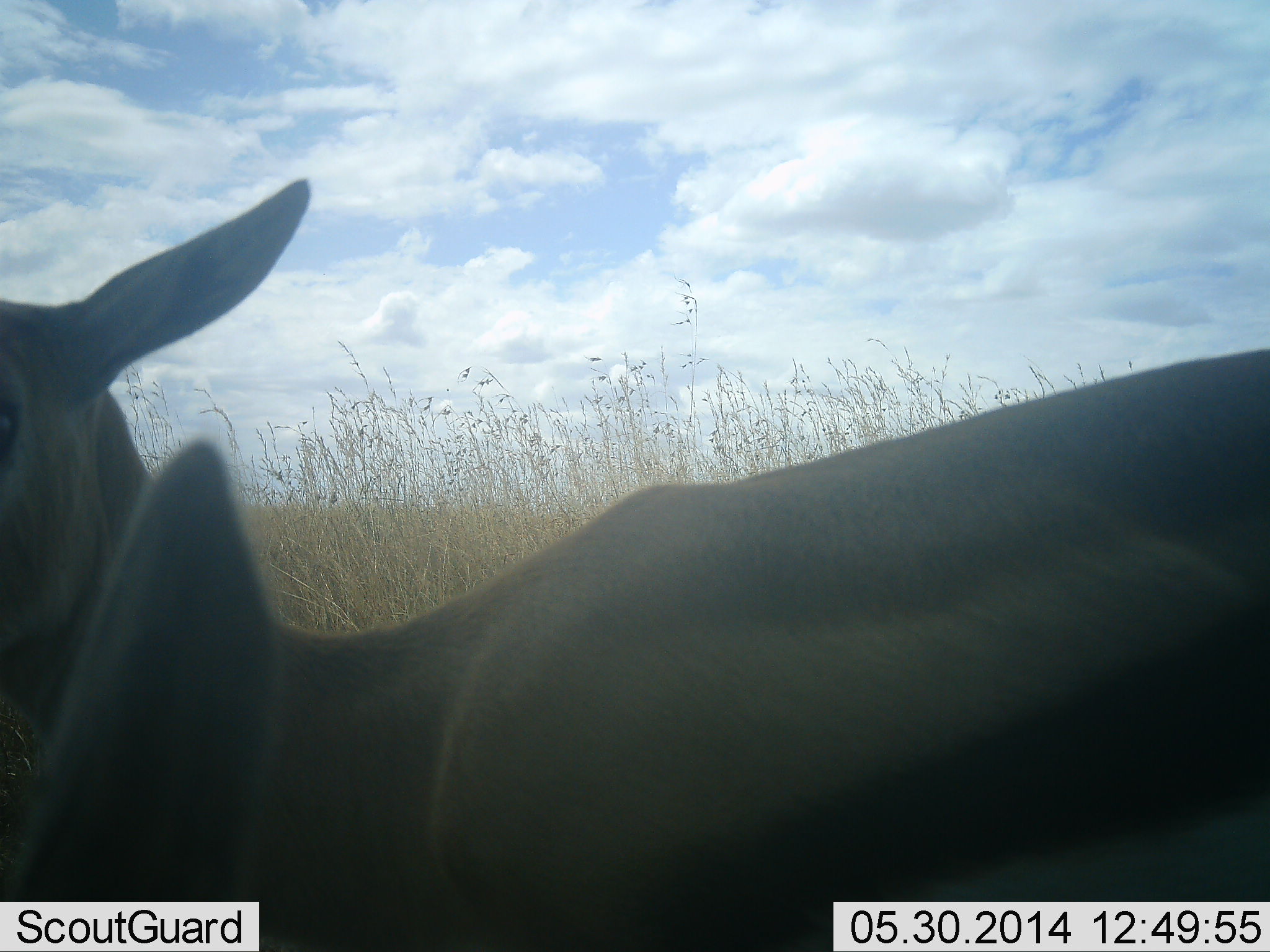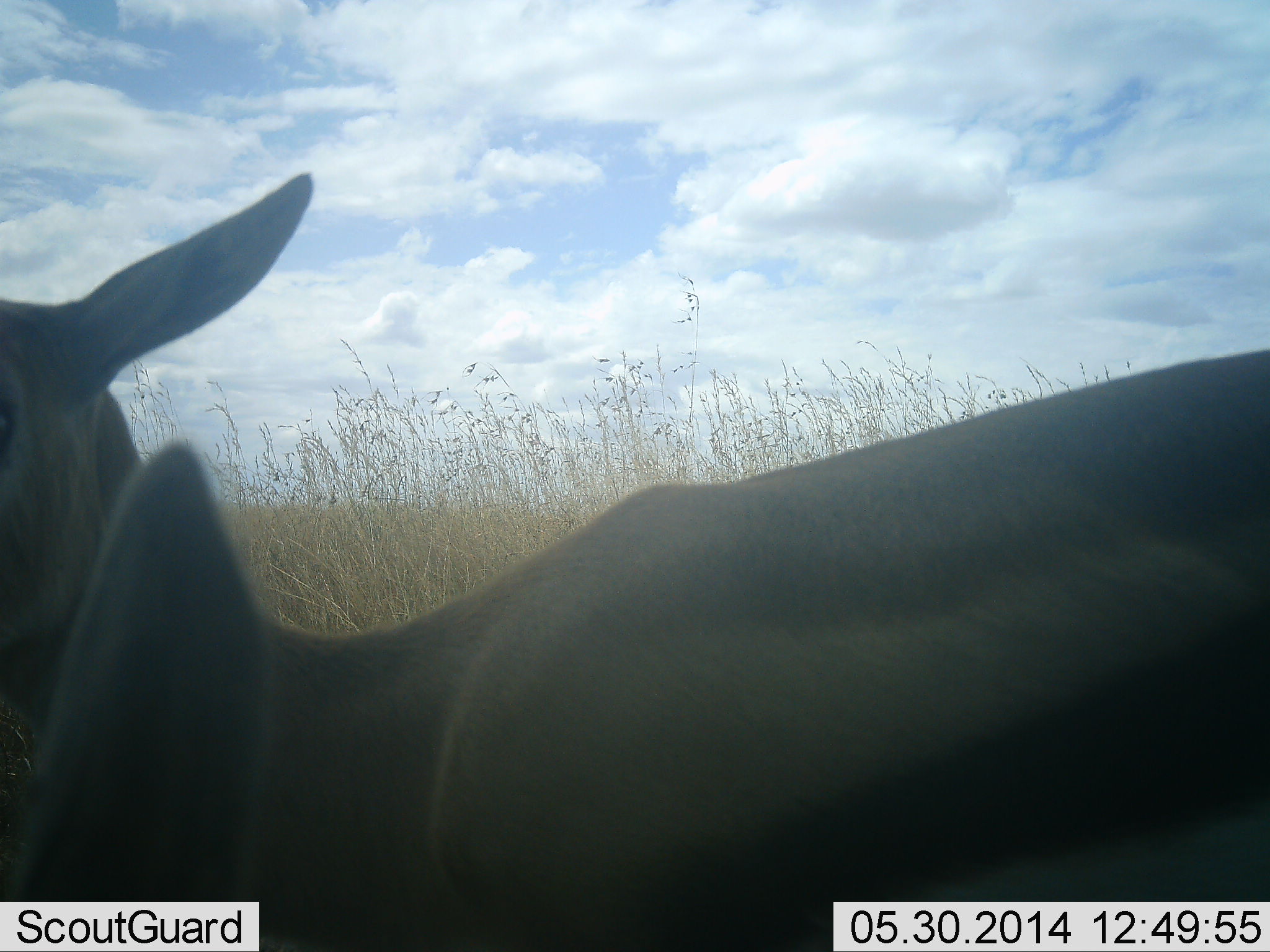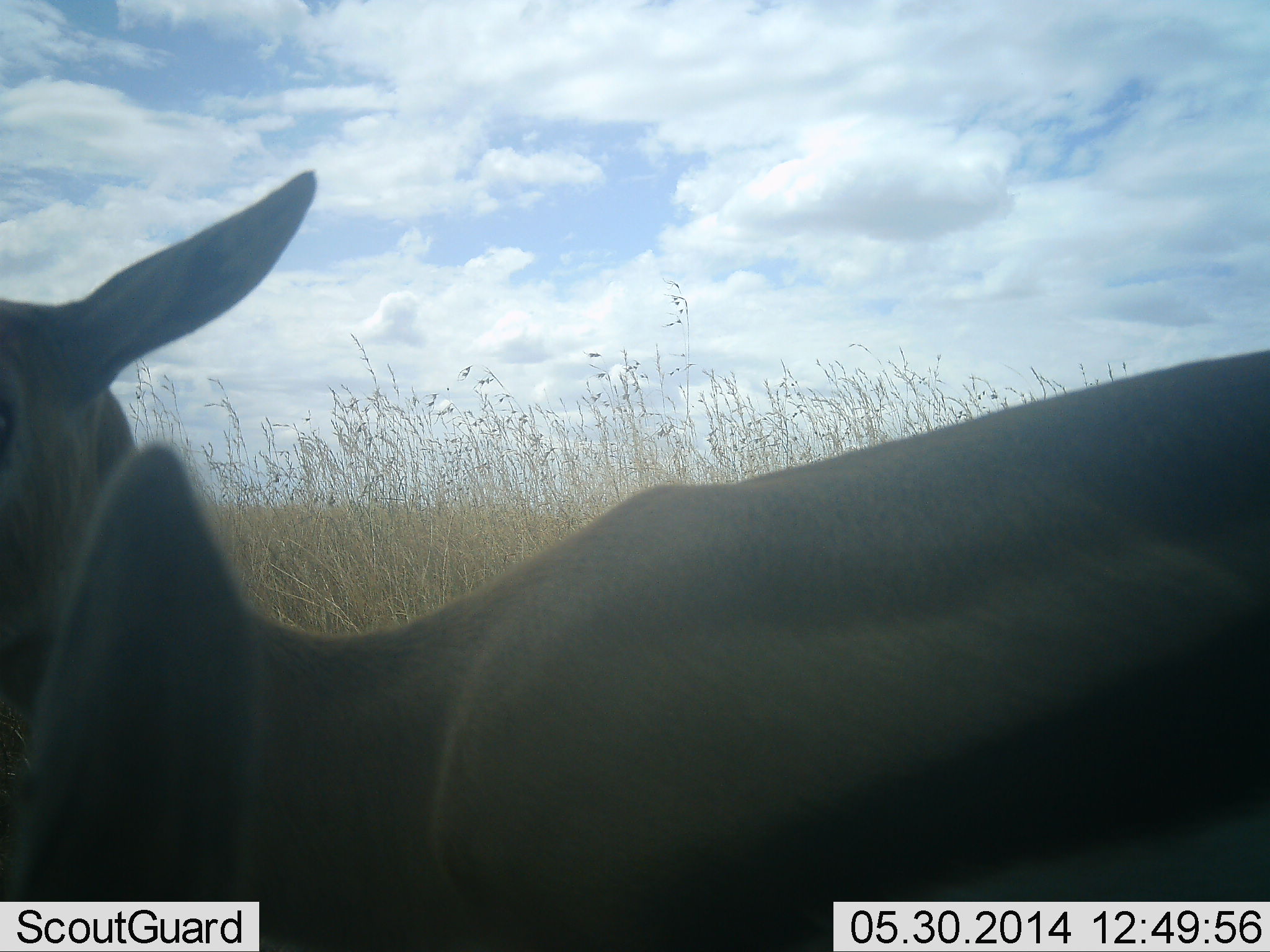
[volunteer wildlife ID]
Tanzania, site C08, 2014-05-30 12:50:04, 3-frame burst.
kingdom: Animalia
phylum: Chordata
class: Mammalia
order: Artiodactyla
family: Bovidae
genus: Eudorcas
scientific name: Eudorcas thomsonii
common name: thomson's gazelle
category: gazellethomsons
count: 2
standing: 80%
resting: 10%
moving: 10%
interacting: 0%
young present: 0%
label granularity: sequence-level